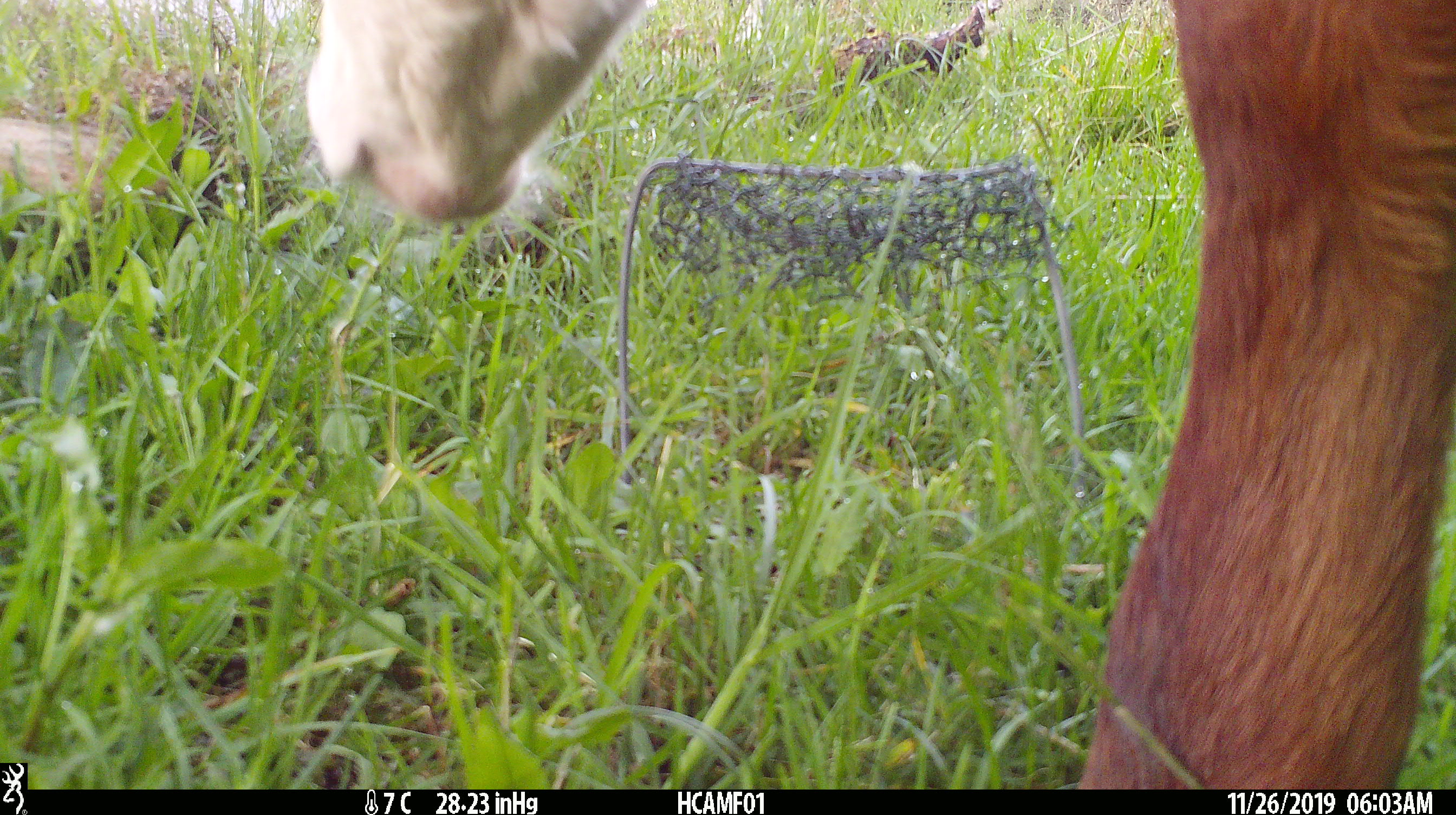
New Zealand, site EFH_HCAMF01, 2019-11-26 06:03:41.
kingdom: Animalia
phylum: Chordata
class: Mammalia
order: Artiodactyla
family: Bovidae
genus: Bos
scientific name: Bos taurus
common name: domestic cow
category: cow